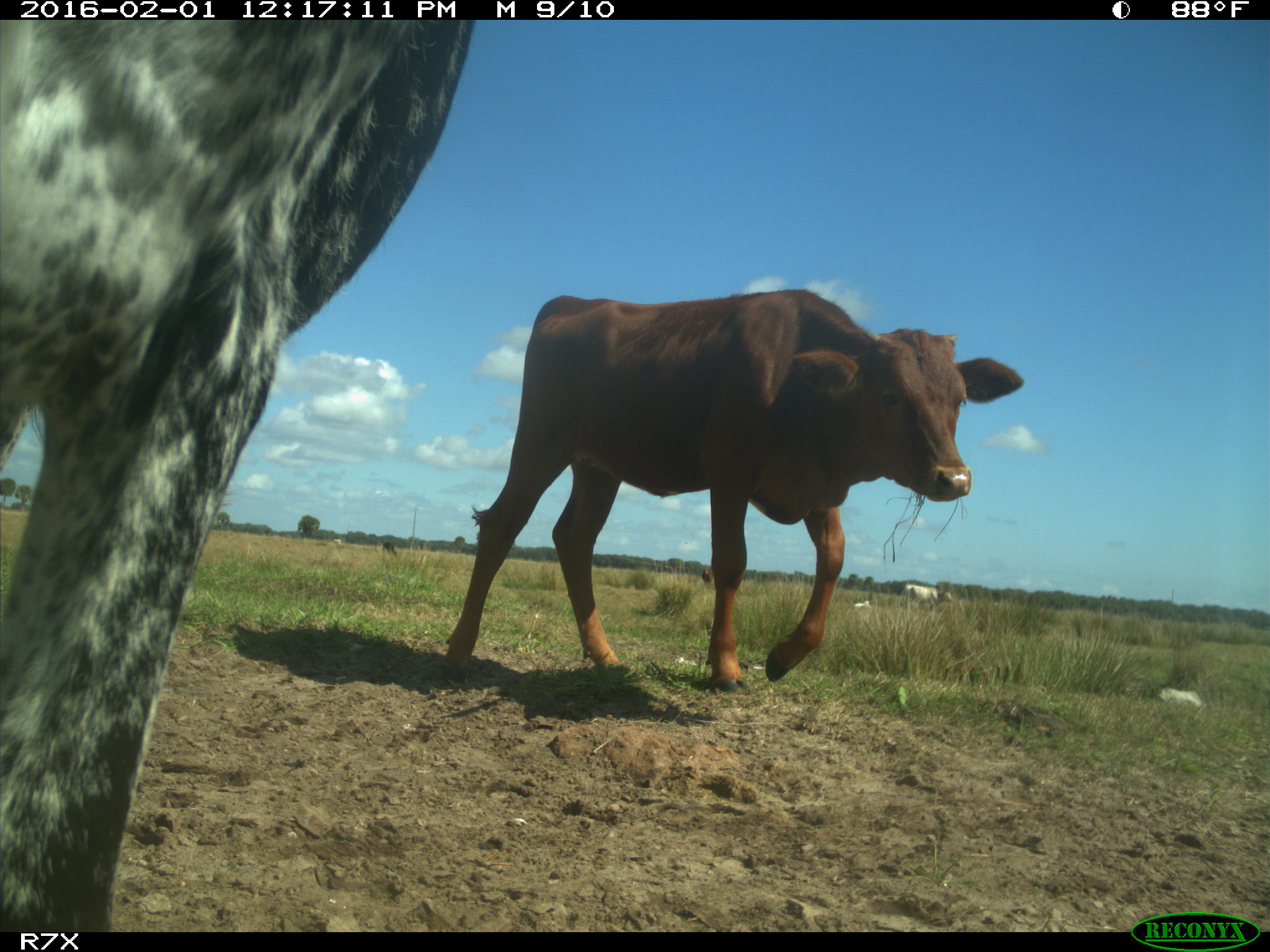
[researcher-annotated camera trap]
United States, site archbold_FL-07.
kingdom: Animalia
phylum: Chordata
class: Mammalia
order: Artiodactyla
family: Bovidae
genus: Bos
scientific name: Bos taurus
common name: domestic cow